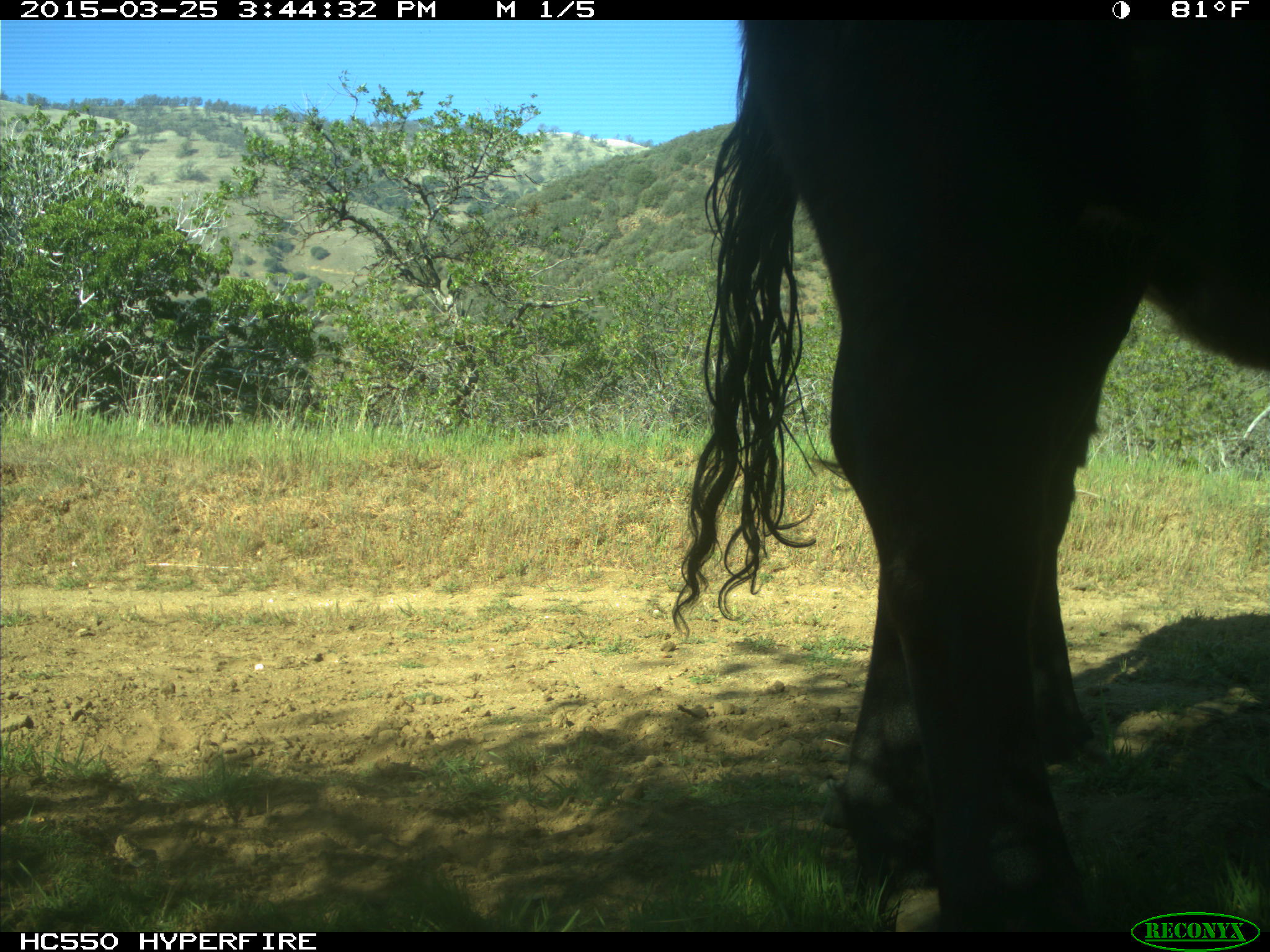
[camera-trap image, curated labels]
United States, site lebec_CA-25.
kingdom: Animalia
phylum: Chordata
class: Mammalia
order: Artiodactyla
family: Bovidae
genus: Bos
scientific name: Bos taurus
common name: domestic cow